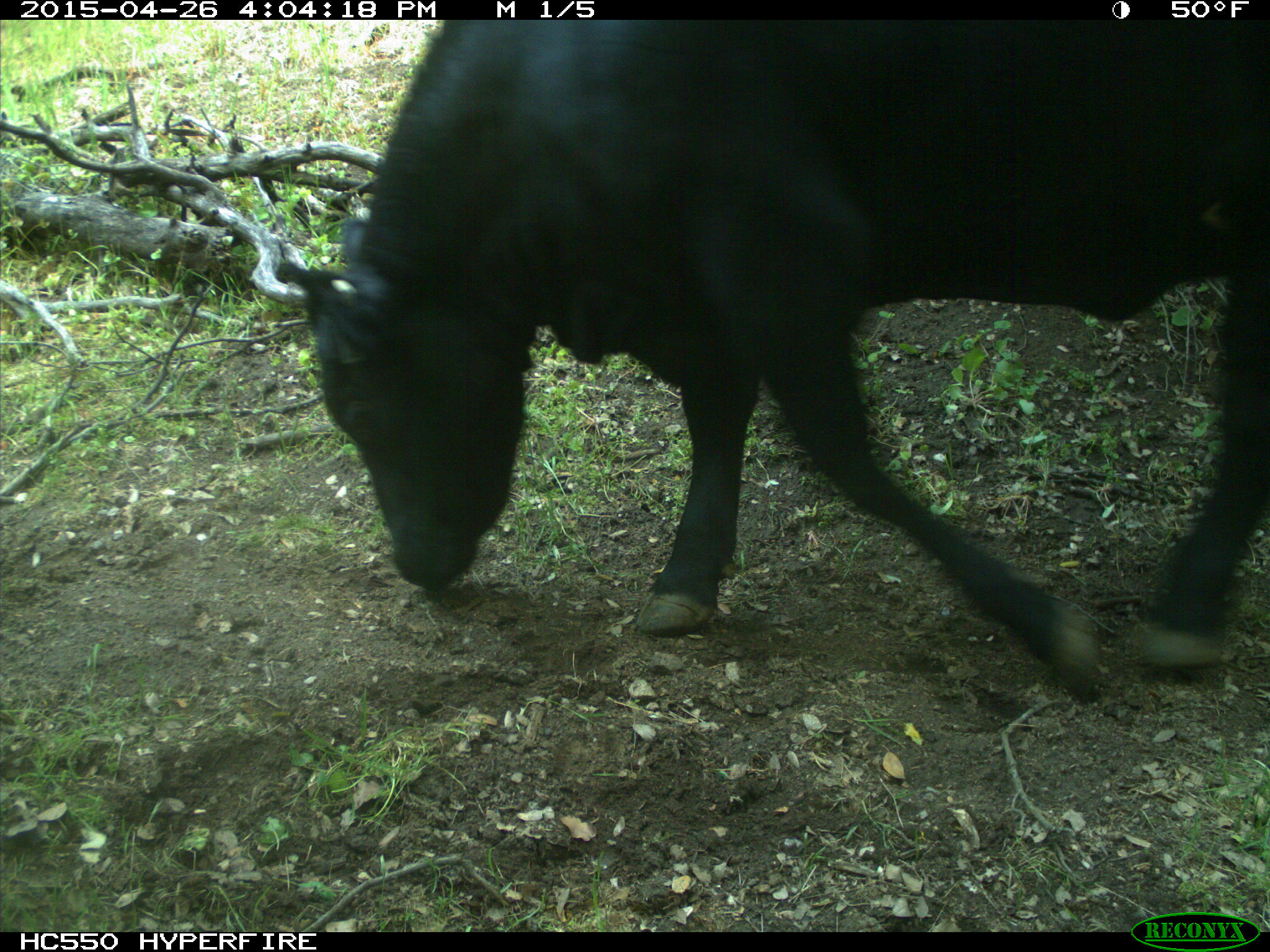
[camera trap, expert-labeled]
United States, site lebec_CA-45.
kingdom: Animalia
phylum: Chordata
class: Mammalia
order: Artiodactyla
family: Bovidae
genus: Bos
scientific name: Bos taurus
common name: domestic cow